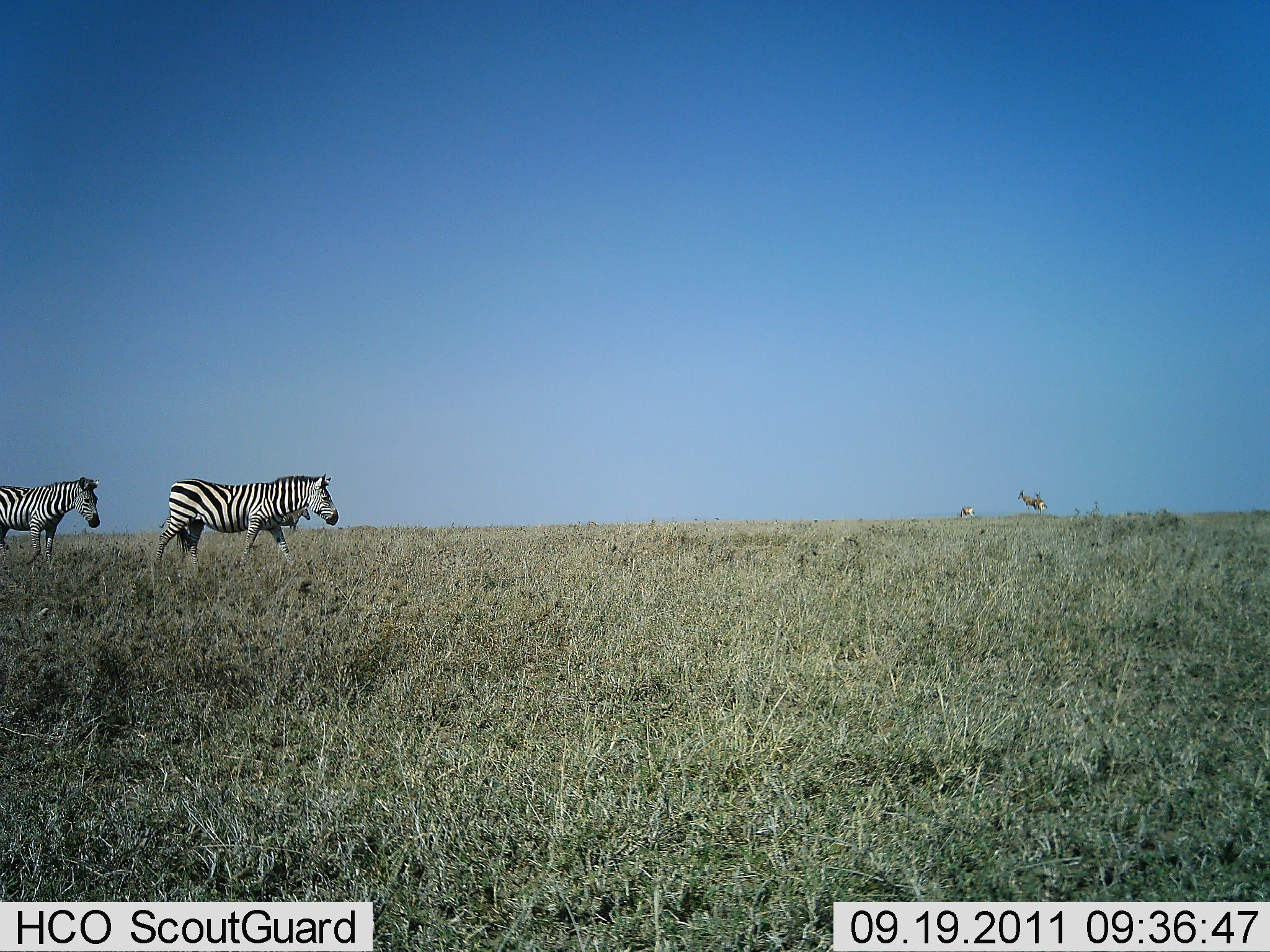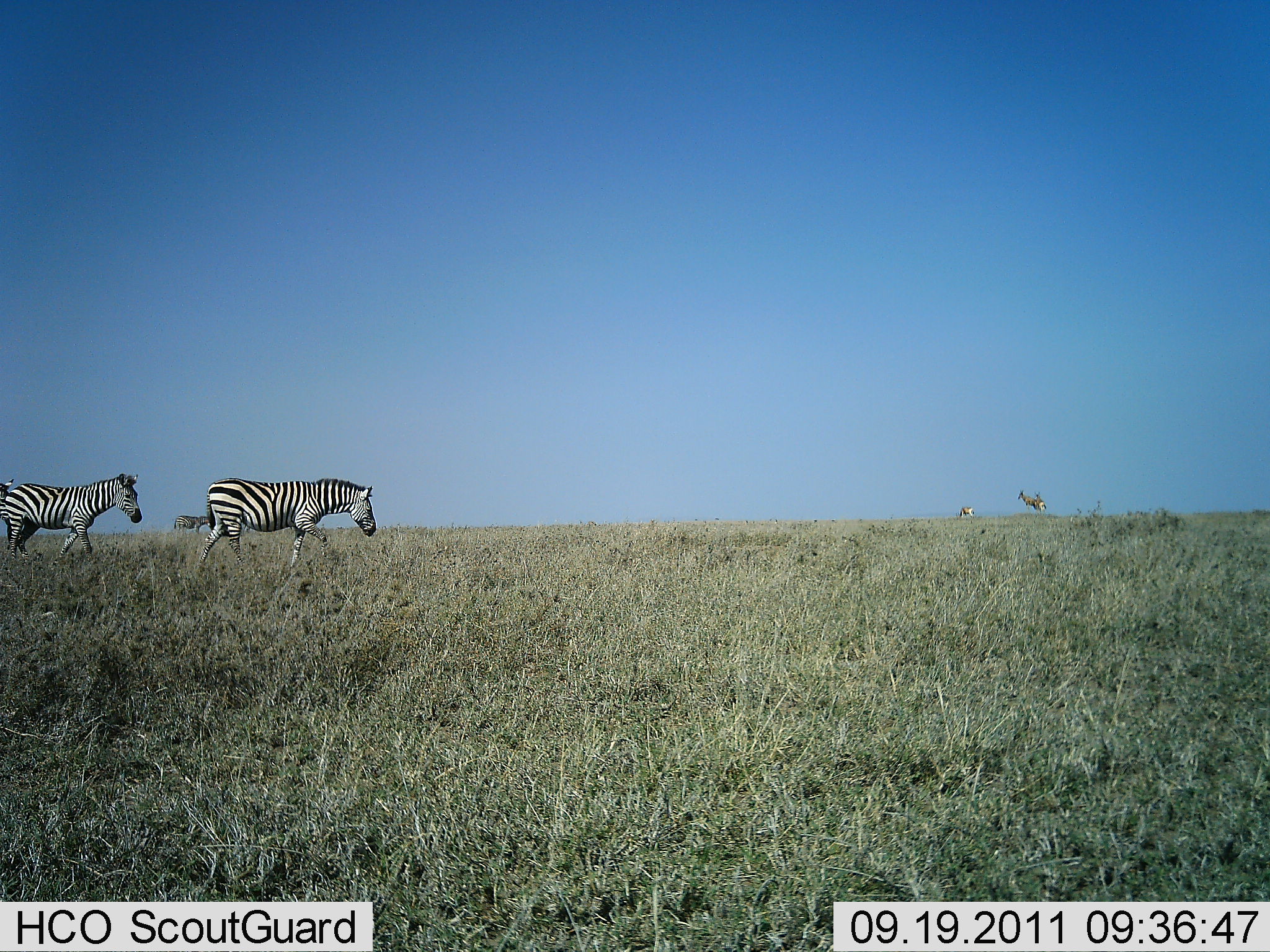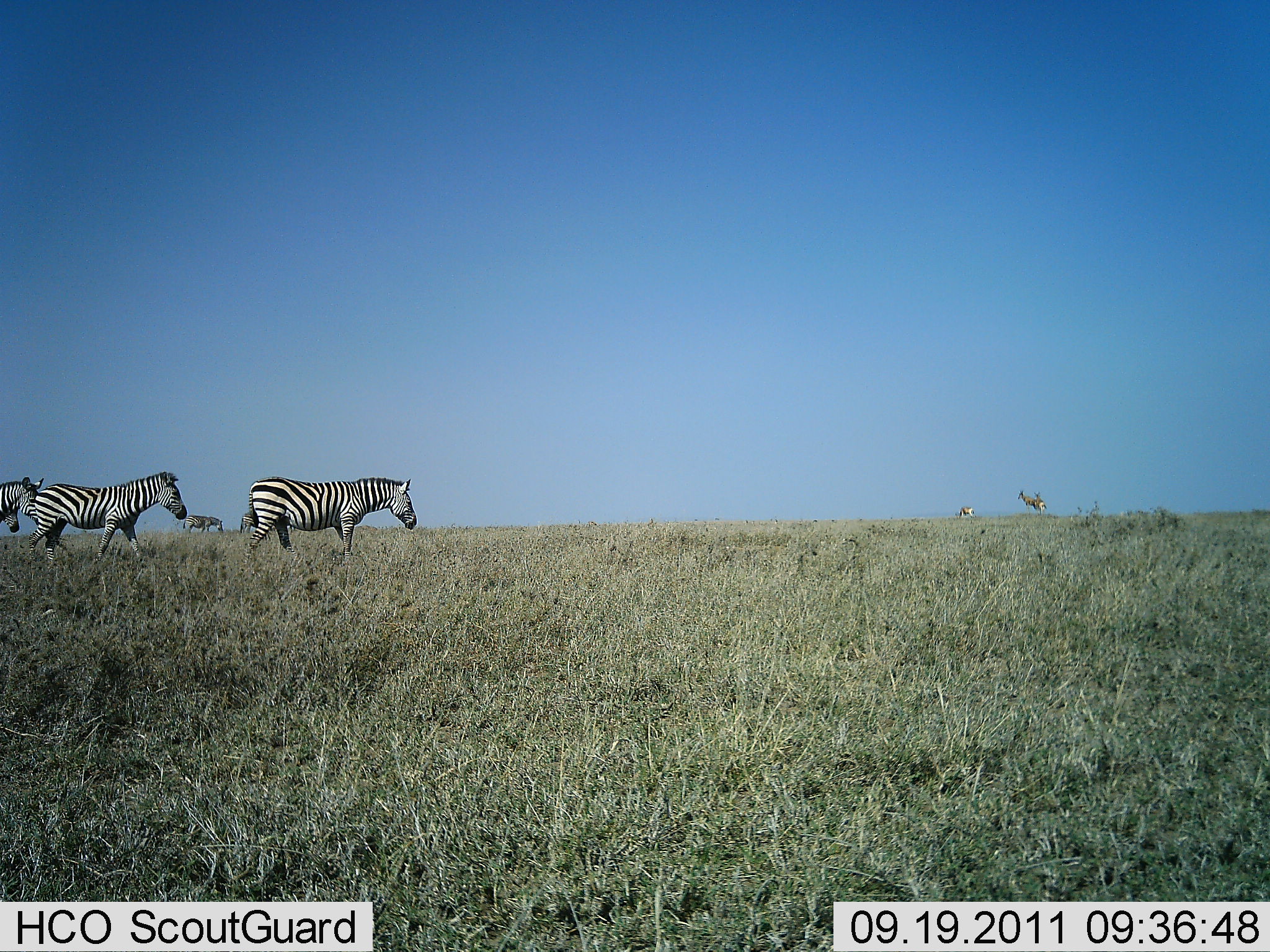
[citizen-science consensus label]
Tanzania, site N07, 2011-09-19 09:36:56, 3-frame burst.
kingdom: Animalia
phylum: Chordata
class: Mammalia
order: Artiodactyla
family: Bovidae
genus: Nanger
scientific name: Nanger granti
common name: grant's gazelle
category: gazellegrants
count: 2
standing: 80%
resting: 0%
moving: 20%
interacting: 0%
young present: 0%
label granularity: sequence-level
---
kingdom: Animalia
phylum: Chordata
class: Mammalia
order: Perissodactyla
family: Equidae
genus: Equus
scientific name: Equus quagga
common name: plains zebra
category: zebra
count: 6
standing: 9%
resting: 0%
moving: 100%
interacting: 0%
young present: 0%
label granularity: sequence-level